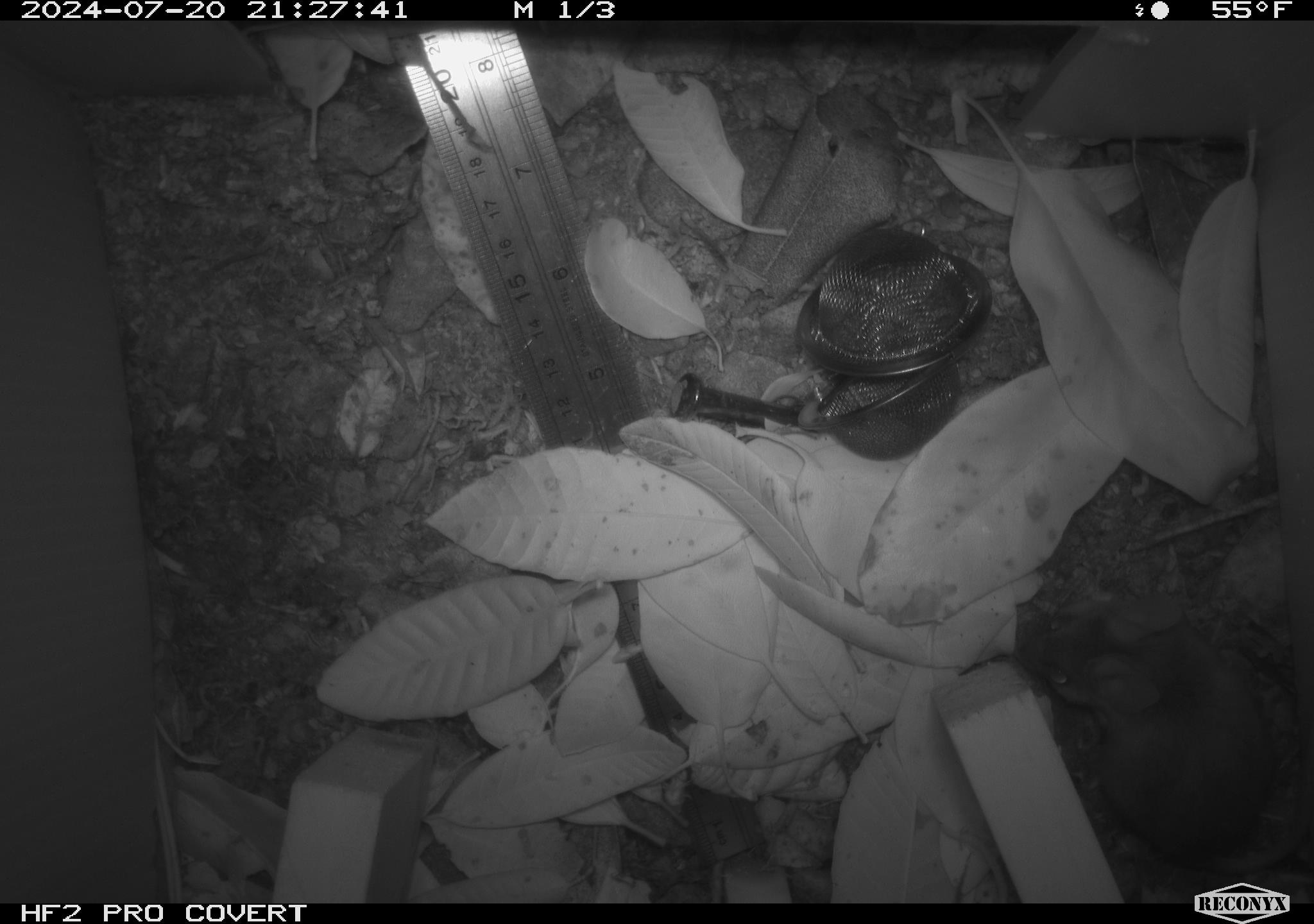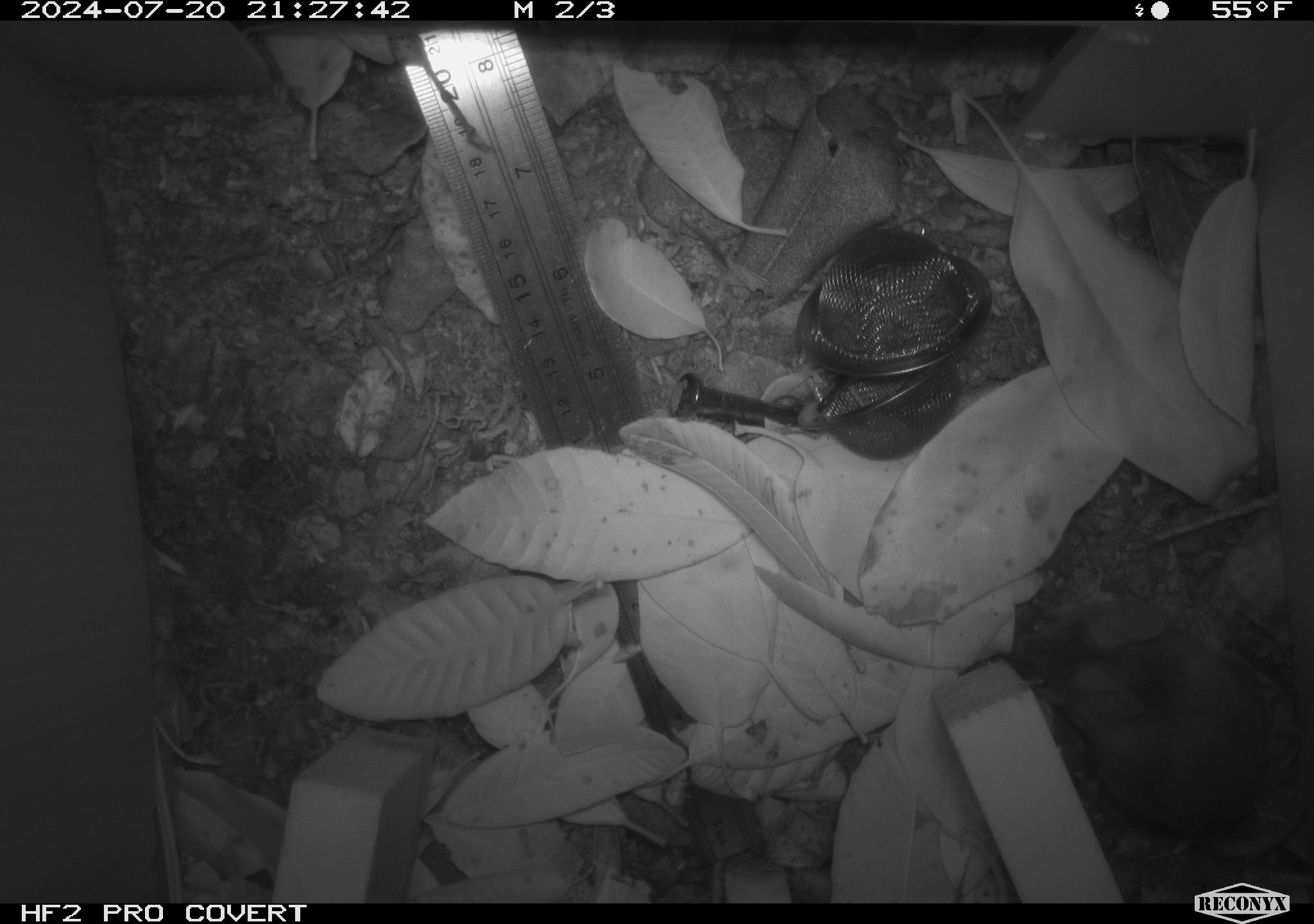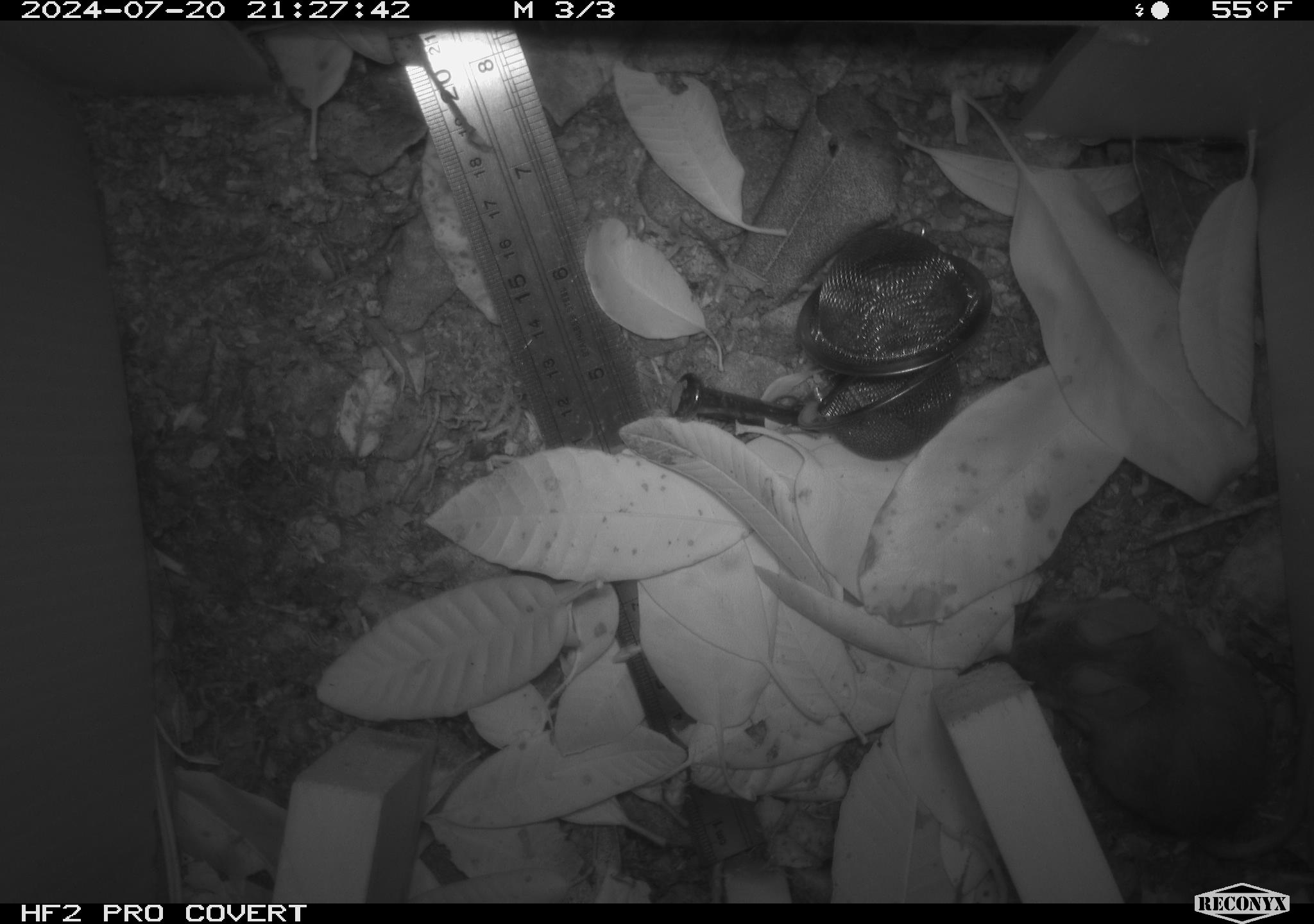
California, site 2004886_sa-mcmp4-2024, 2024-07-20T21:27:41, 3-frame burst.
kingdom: Animalia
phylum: Chordata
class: Mammalia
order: Rodentia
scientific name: Rodentia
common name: mouse species